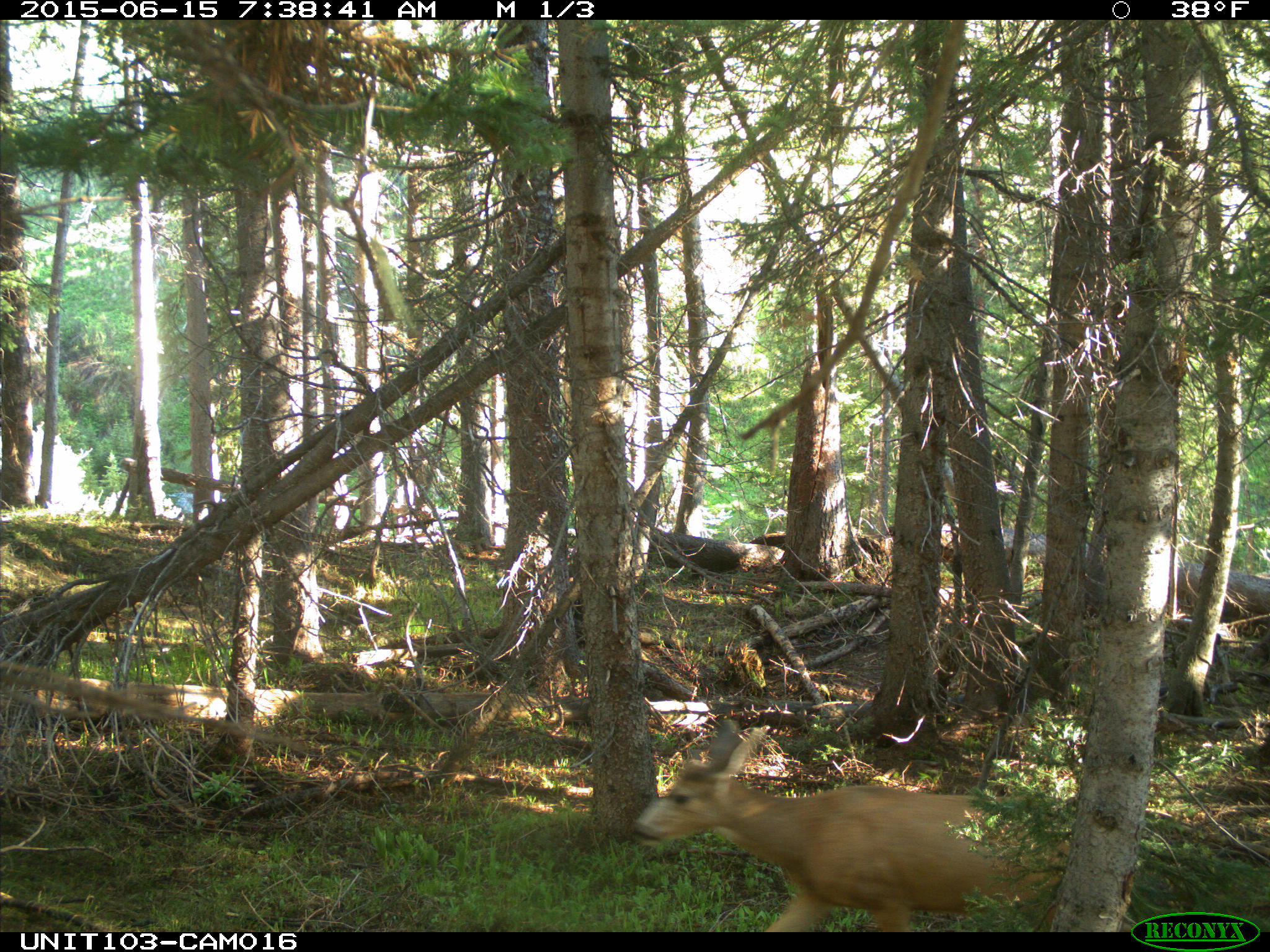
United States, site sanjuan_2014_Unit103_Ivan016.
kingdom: Animalia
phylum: Chordata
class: Mammalia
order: Artiodactyla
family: Cervidae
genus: Odocoileus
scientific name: Odocoileus hemionus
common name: mule deer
Odocoileus hemionus (mule deer).